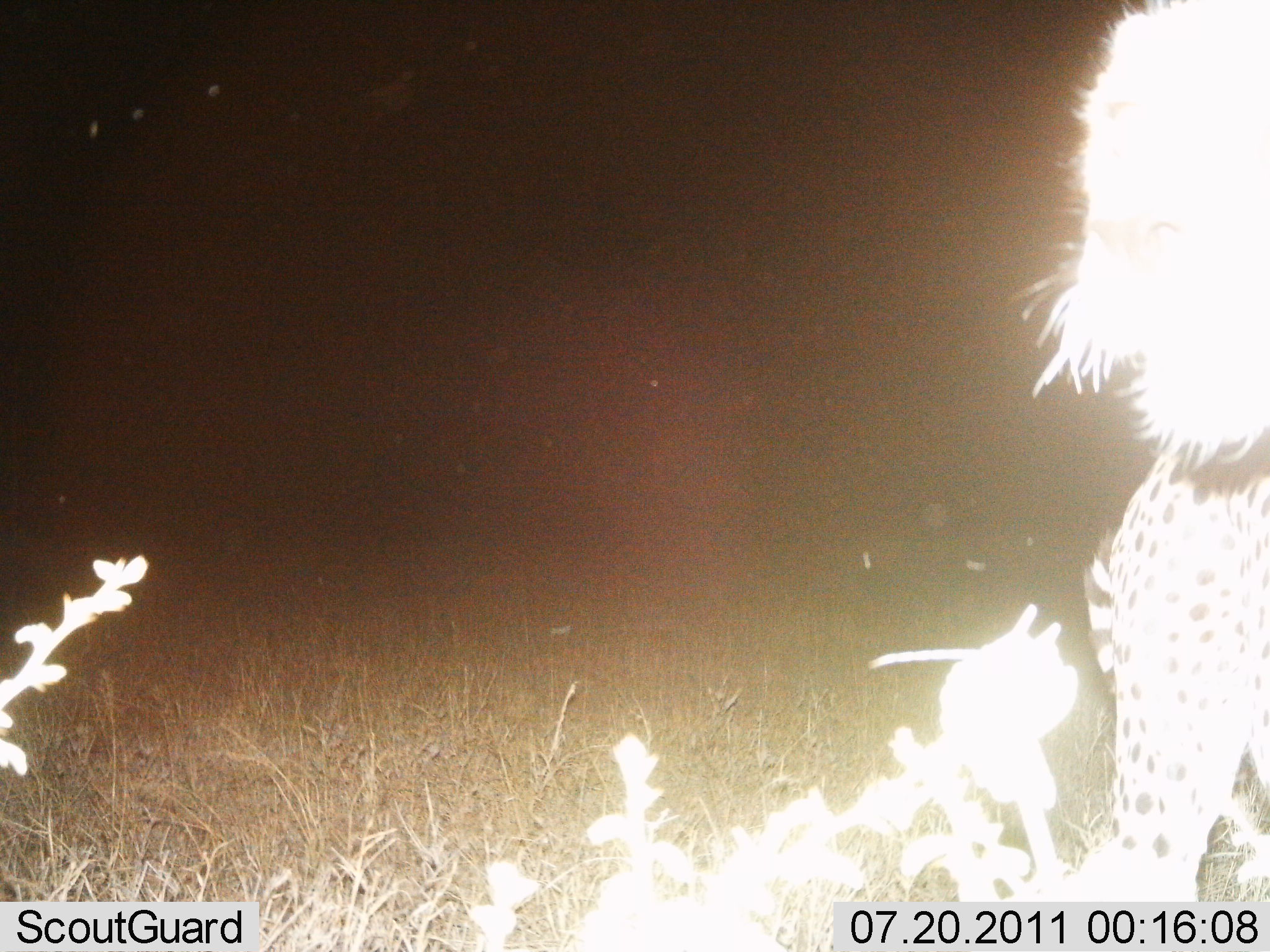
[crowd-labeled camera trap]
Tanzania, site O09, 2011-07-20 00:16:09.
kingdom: Animalia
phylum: Chordata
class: Mammalia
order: Carnivora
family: Felidae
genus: Acinonyx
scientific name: Acinonyx jubatus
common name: cheetah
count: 1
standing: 58%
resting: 17%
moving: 17%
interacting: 8%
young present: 0%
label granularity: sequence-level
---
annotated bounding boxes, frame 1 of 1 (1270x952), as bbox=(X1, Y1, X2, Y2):
animal: bbox=(1003, 0, 1270, 903)